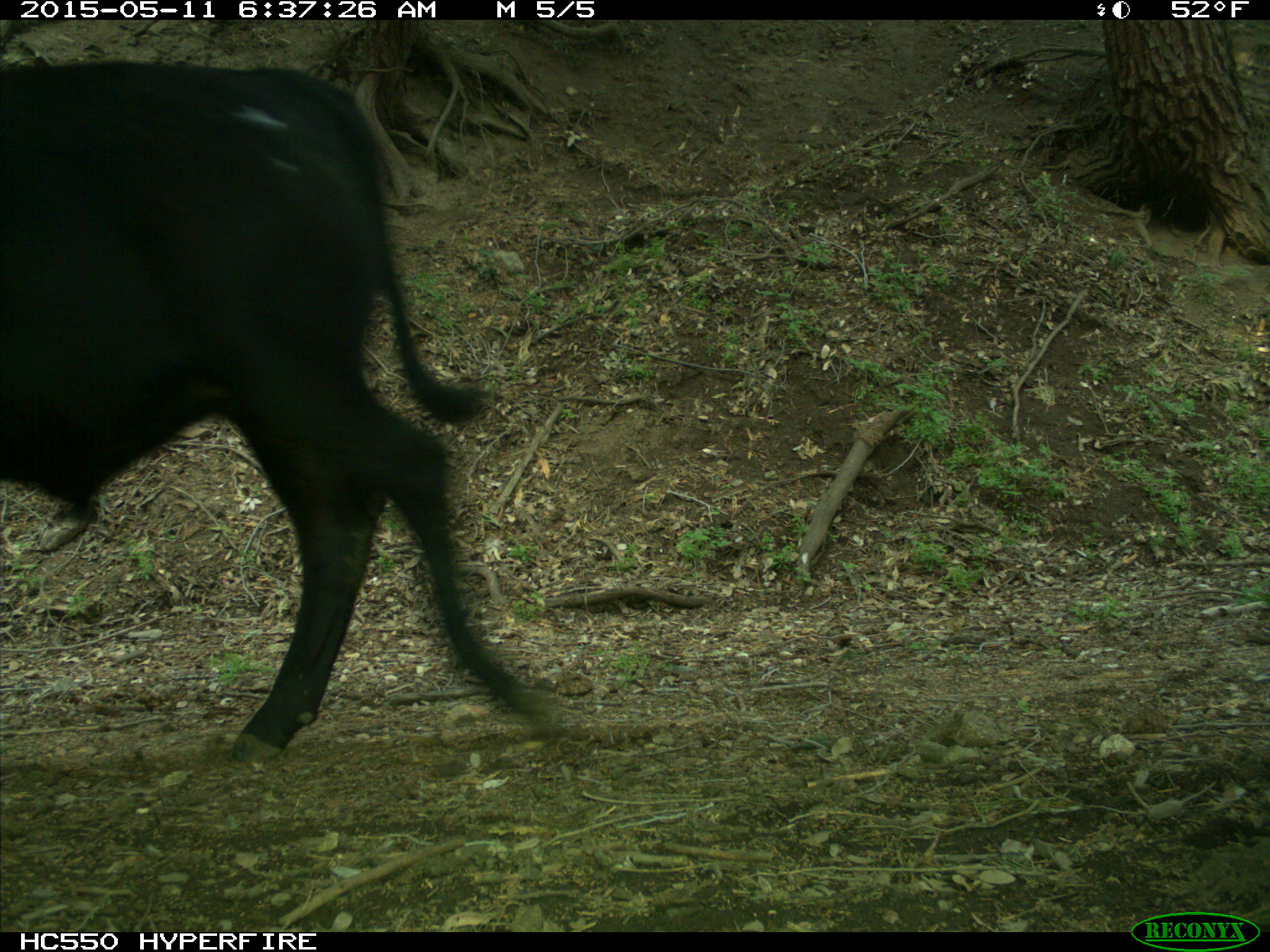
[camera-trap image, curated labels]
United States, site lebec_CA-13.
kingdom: Animalia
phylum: Chordata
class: Mammalia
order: Artiodactyla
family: Bovidae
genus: Bos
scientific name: Bos taurus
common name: domestic cow